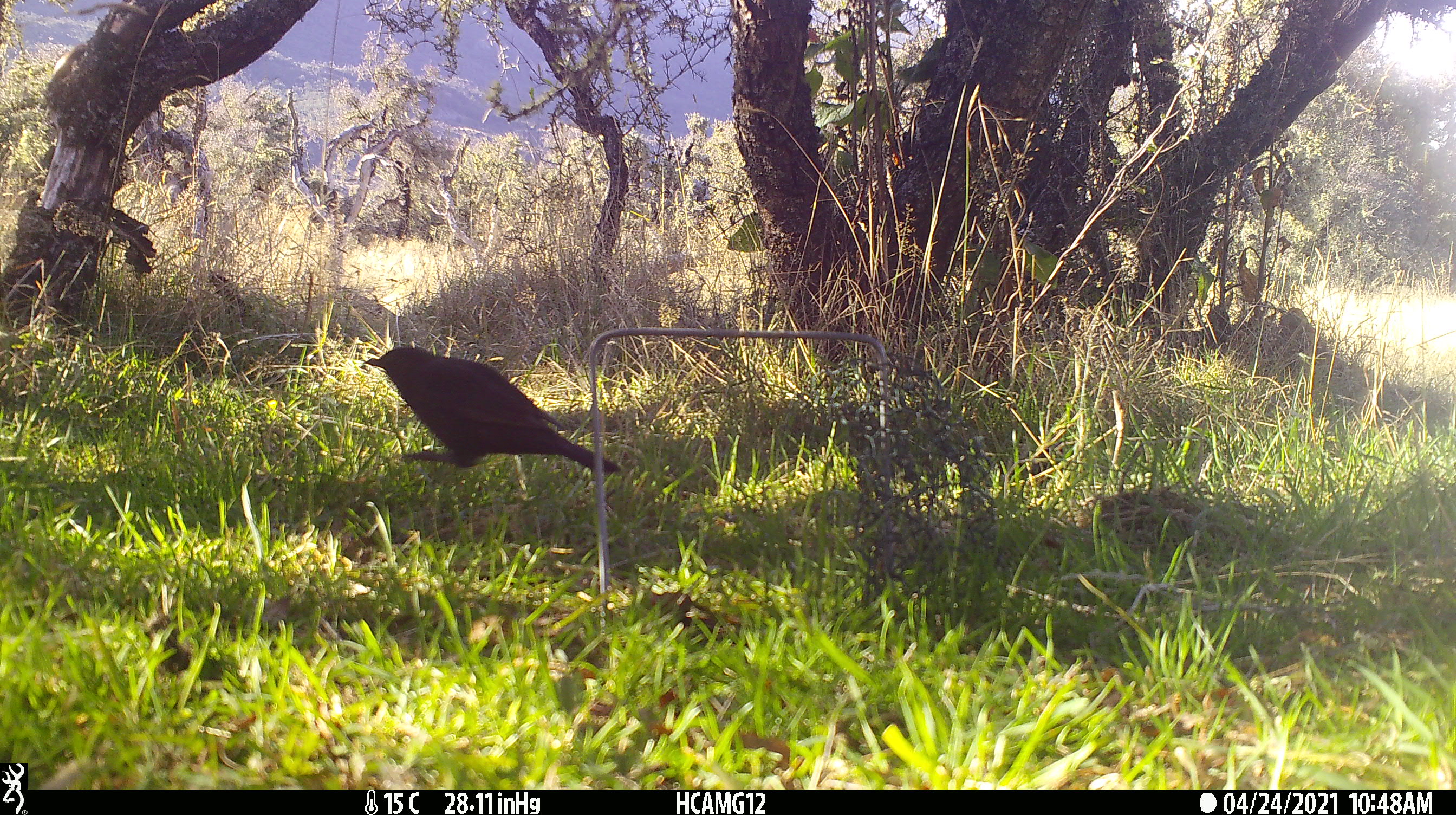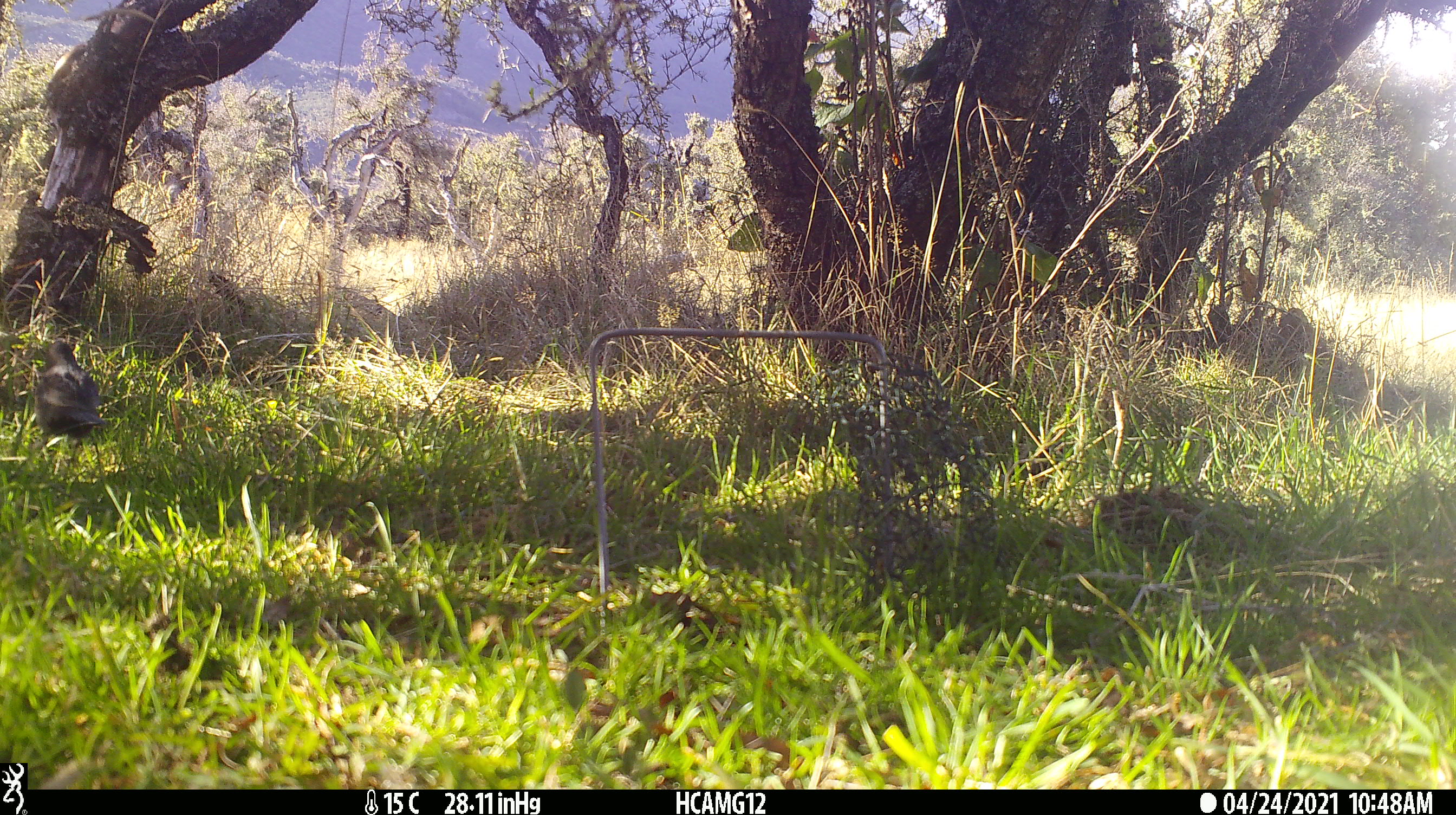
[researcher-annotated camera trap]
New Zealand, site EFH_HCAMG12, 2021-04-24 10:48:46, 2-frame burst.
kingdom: Animalia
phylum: Chordata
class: Aves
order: Passeriformes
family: Turdidae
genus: Turdus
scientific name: Turdus merula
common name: eurasian blackbird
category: blackbird